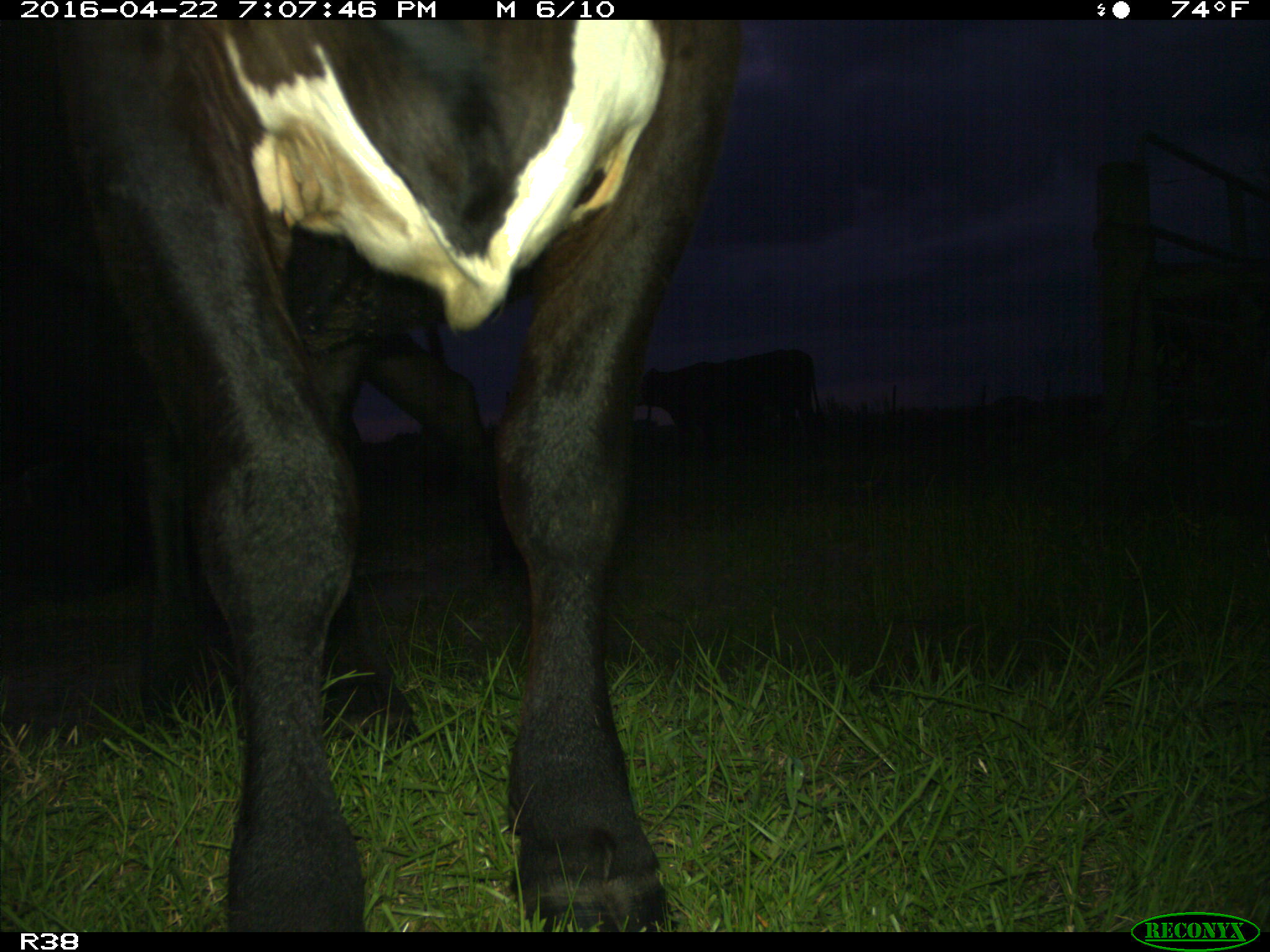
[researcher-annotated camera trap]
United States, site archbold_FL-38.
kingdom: Animalia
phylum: Chordata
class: Mammalia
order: Artiodactyla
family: Bovidae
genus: Bos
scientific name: Bos taurus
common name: domestic cow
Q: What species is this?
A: Bos taurus (domestic cow).